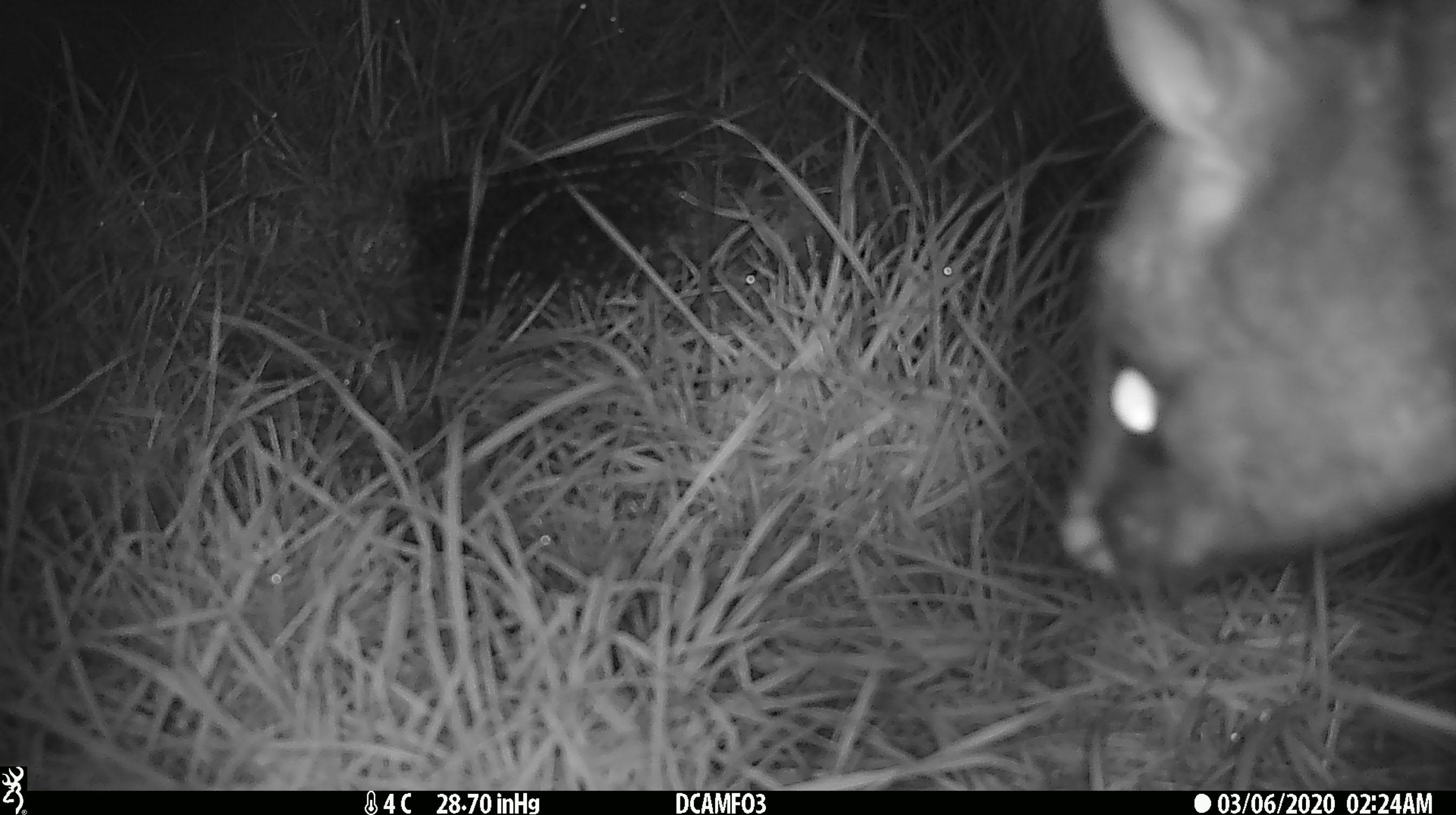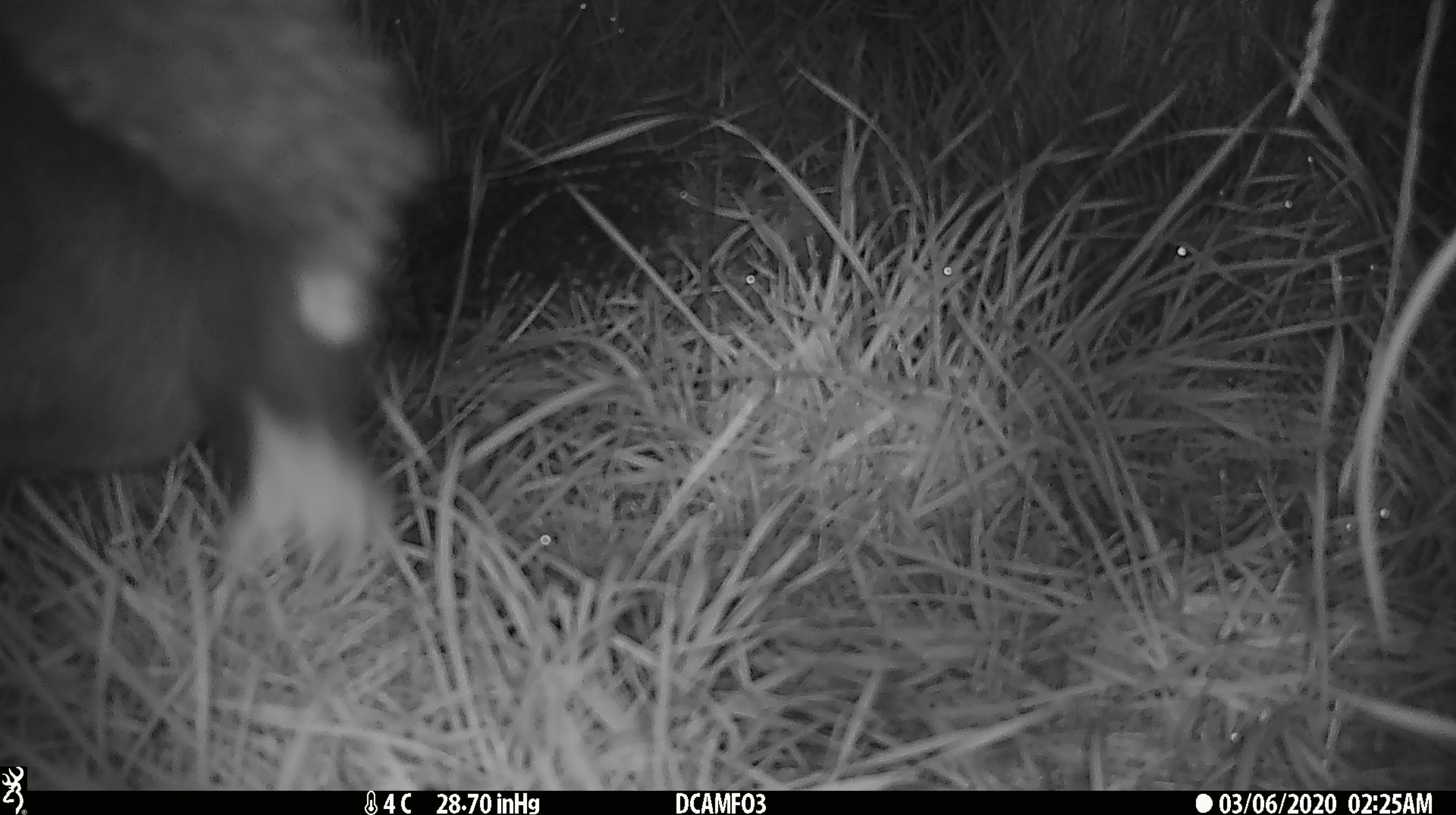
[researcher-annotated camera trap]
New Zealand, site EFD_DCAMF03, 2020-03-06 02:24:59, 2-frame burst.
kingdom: Animalia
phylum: Chordata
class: Mammalia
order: Diprotodontia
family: Phalangeridae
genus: Trichosurus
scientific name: Trichosurus vulpecula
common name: common brushtail possum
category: possum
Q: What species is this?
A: Possum (common brushtail possum) (Trichosurus vulpecula).